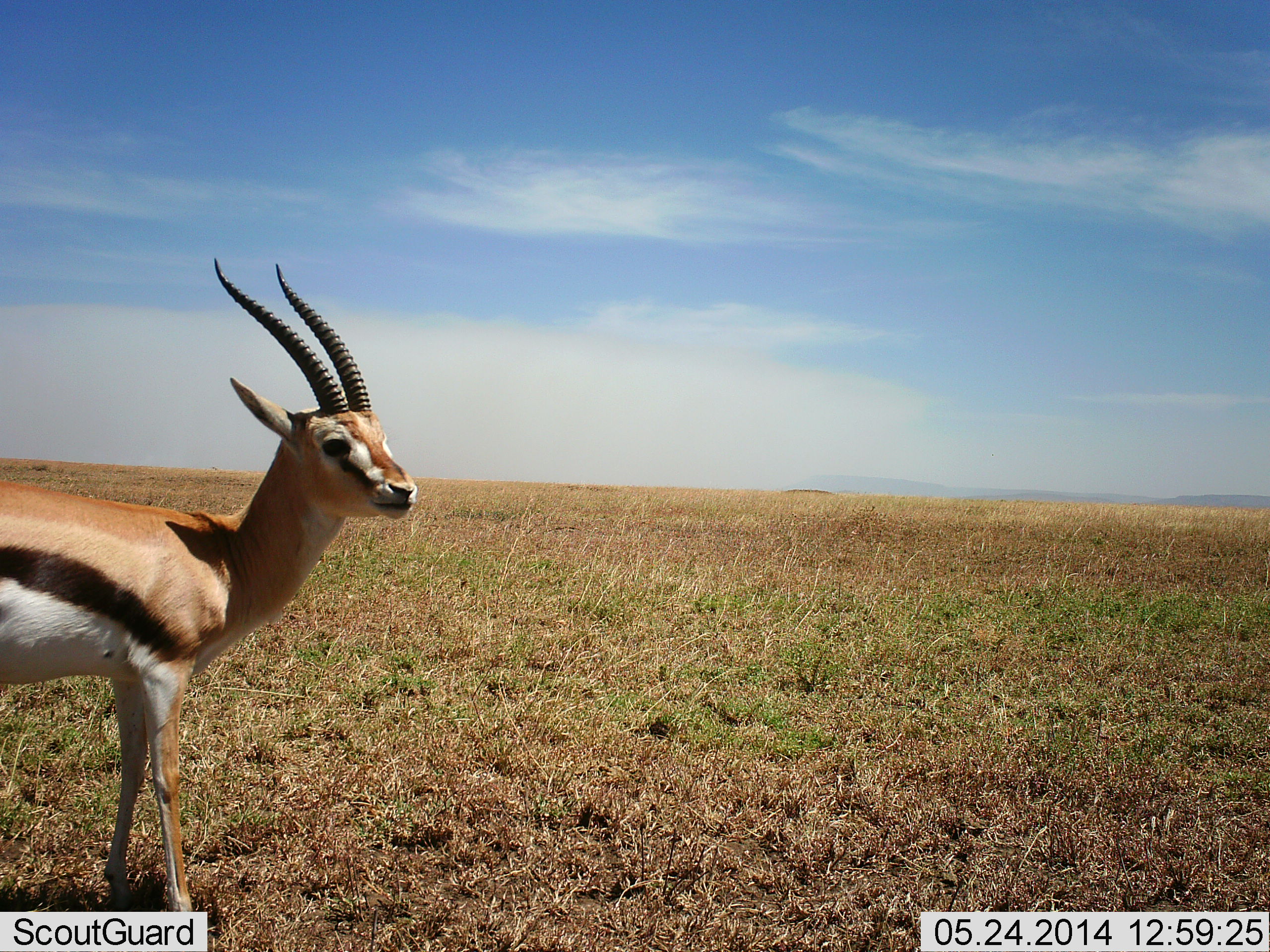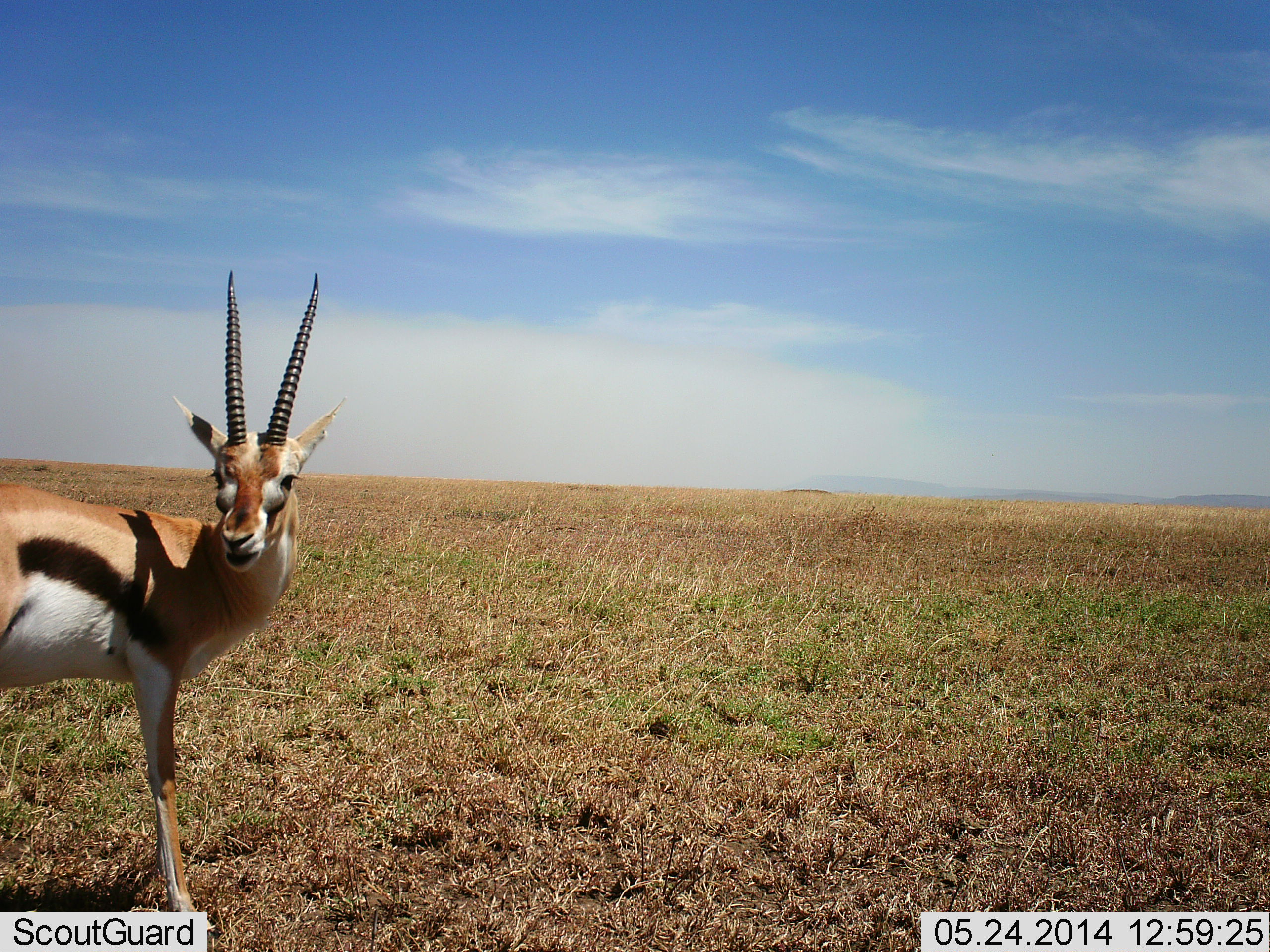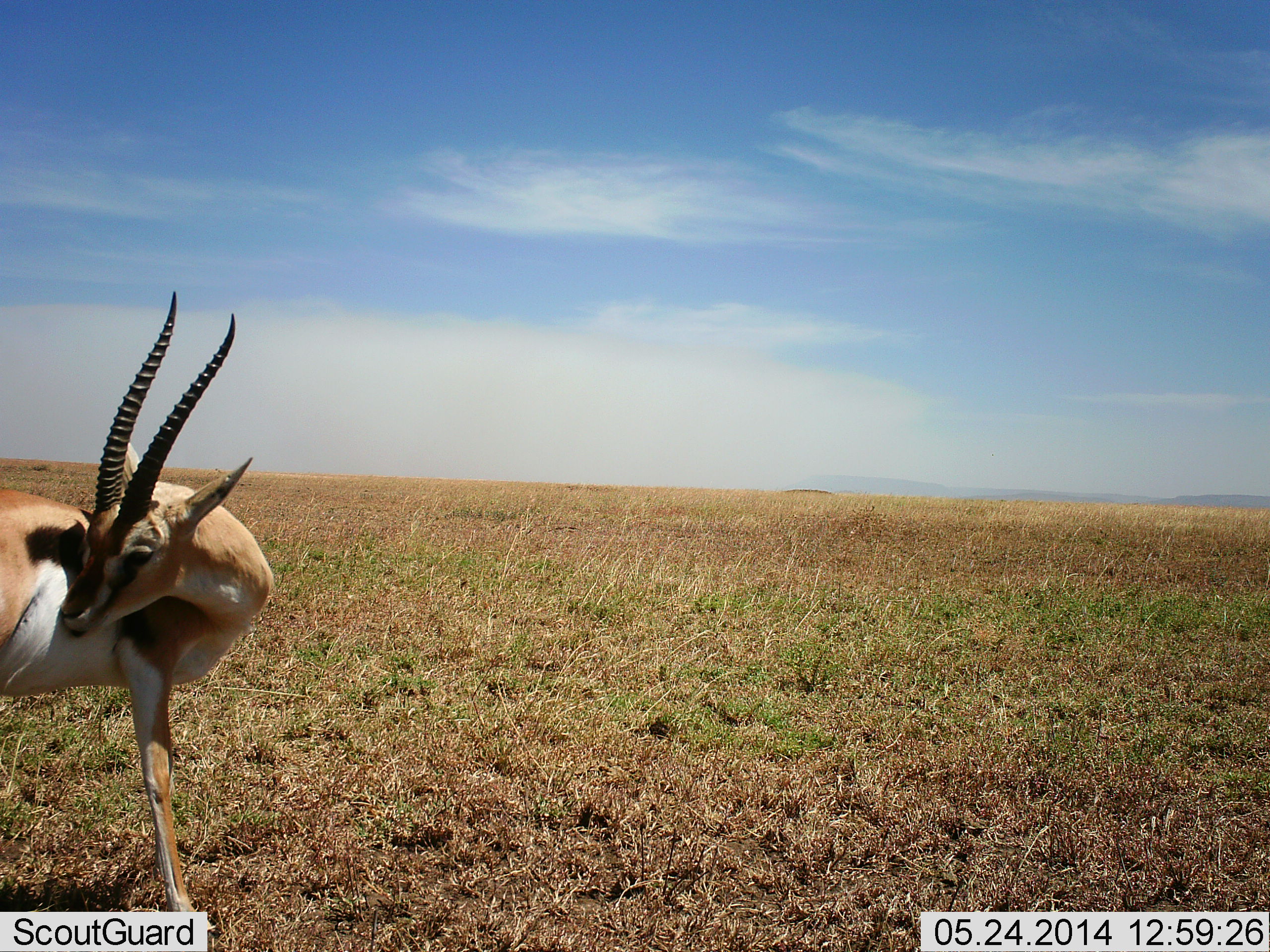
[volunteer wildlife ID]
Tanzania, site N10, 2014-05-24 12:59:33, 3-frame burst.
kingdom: Animalia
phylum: Chordata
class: Mammalia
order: Artiodactyla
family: Bovidae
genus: Eudorcas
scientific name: Eudorcas thomsonii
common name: thomson's gazelle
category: gazellethomsons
Gazellethomsons (thomson's gazelle) (Eudorcas thomsonii), count 1. Behavior (volunteer vote fractions): standing 97%, resting 0%, moving 3%, interacting 3%. Young present (vote fraction): 0%. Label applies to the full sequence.